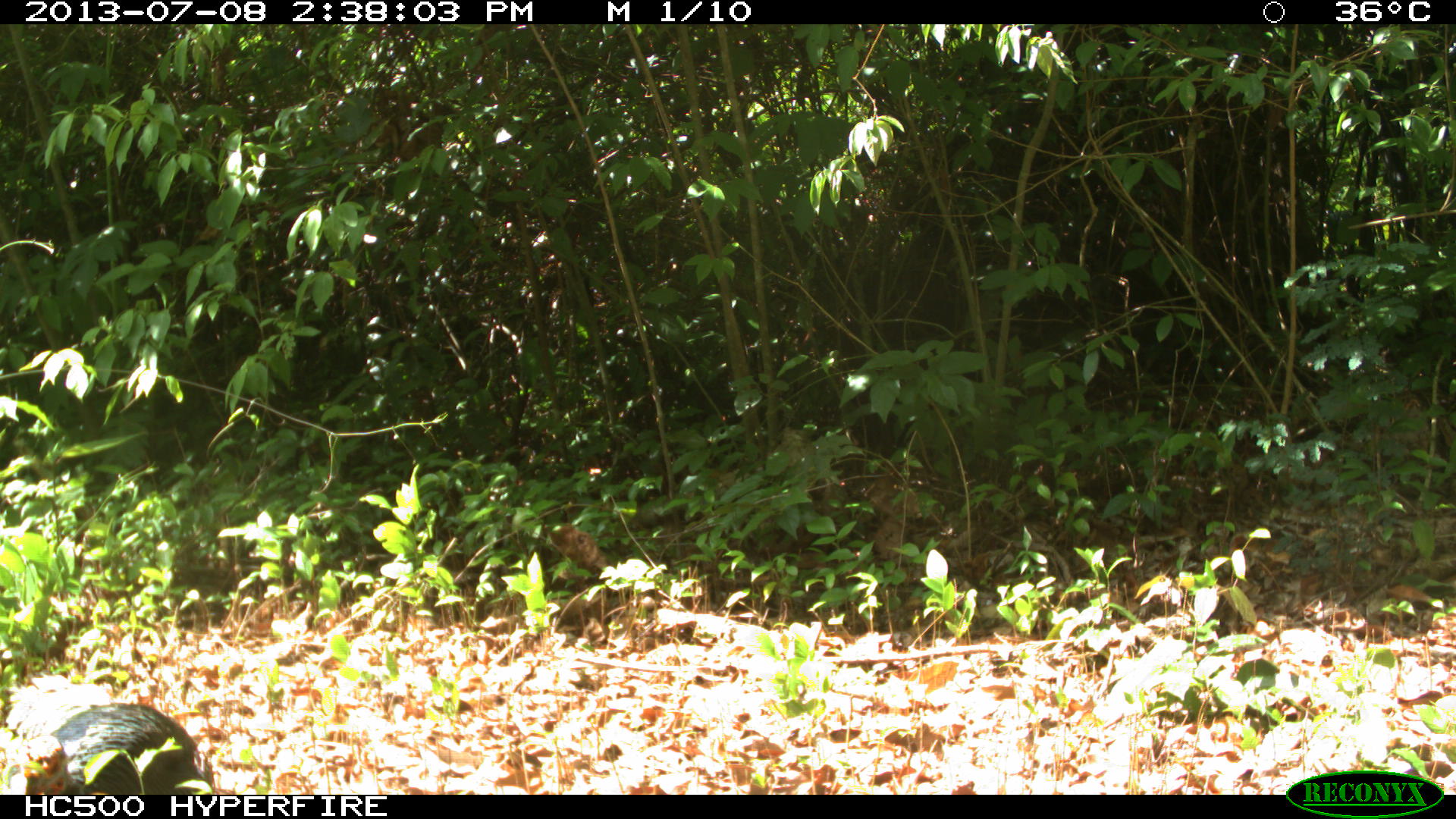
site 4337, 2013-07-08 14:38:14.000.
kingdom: Animalia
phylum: Chordata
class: Aves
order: Galliformes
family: Phasianidae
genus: Meleagris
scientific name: Meleagris ocellata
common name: ocellated turkey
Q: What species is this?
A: Meleagris ocellata (ocellated turkey).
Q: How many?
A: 1.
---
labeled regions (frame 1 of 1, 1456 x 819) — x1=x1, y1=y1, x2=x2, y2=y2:
meleagris ocellata: x1=22, y1=700, x2=214, y2=794